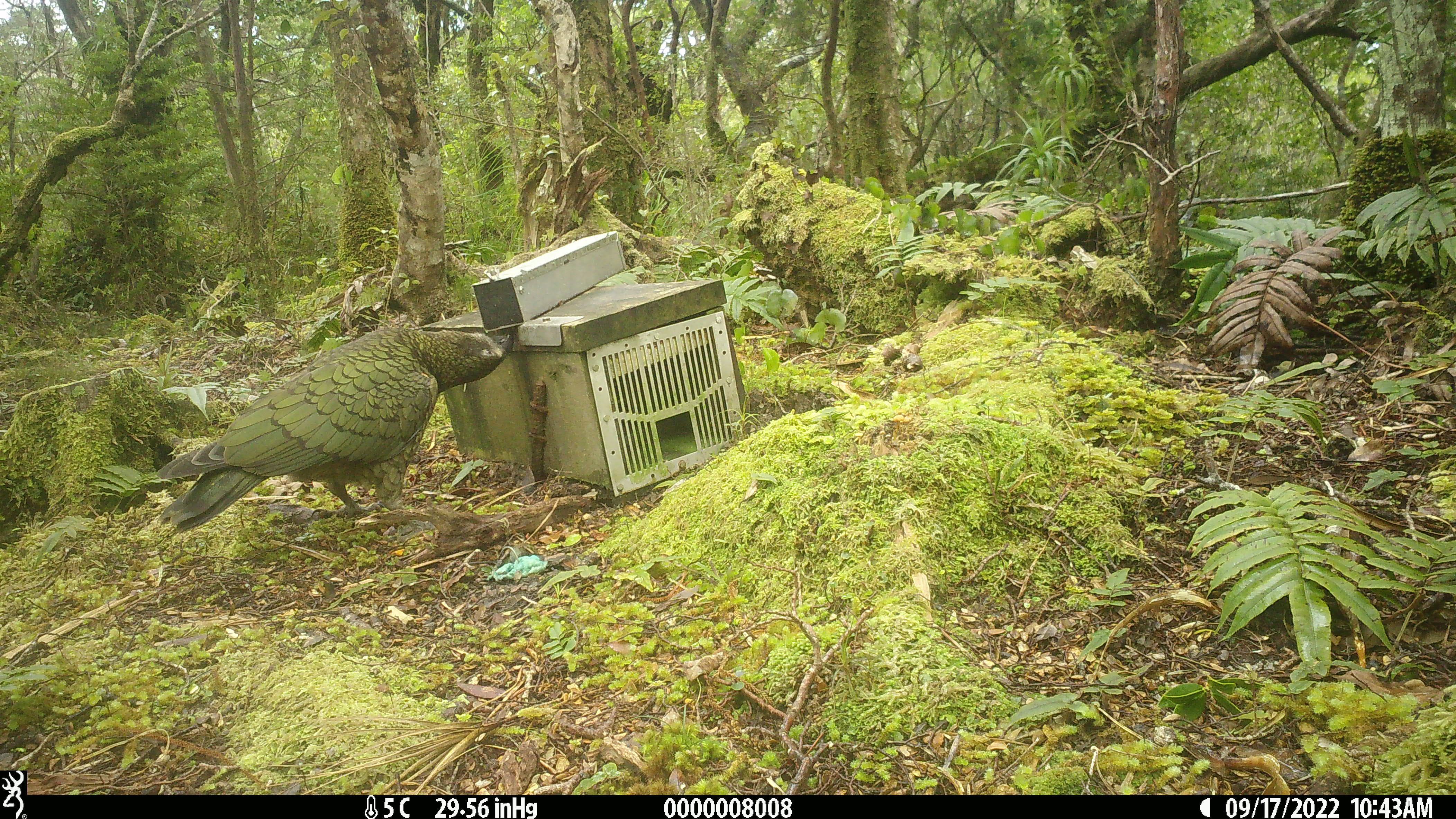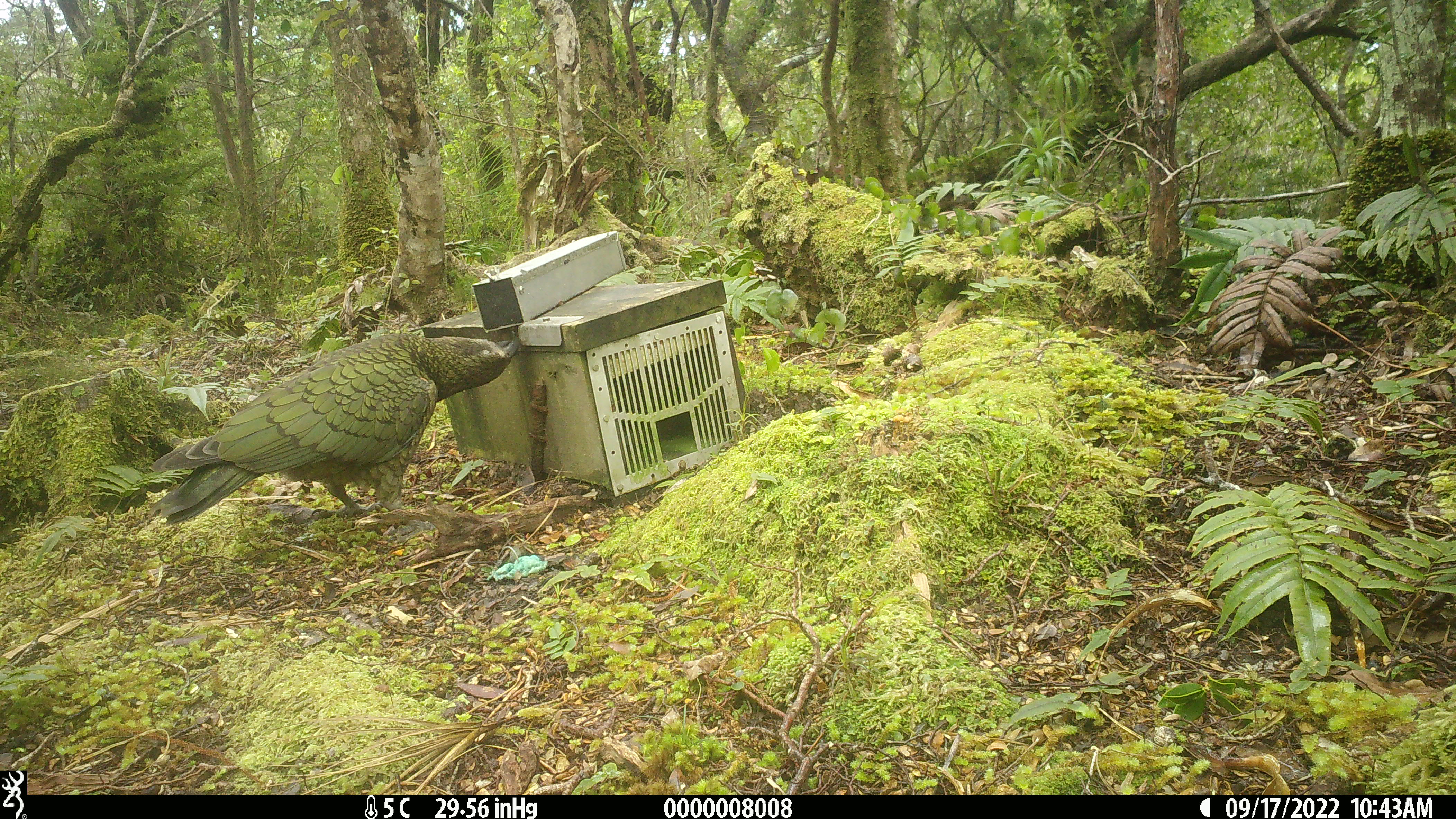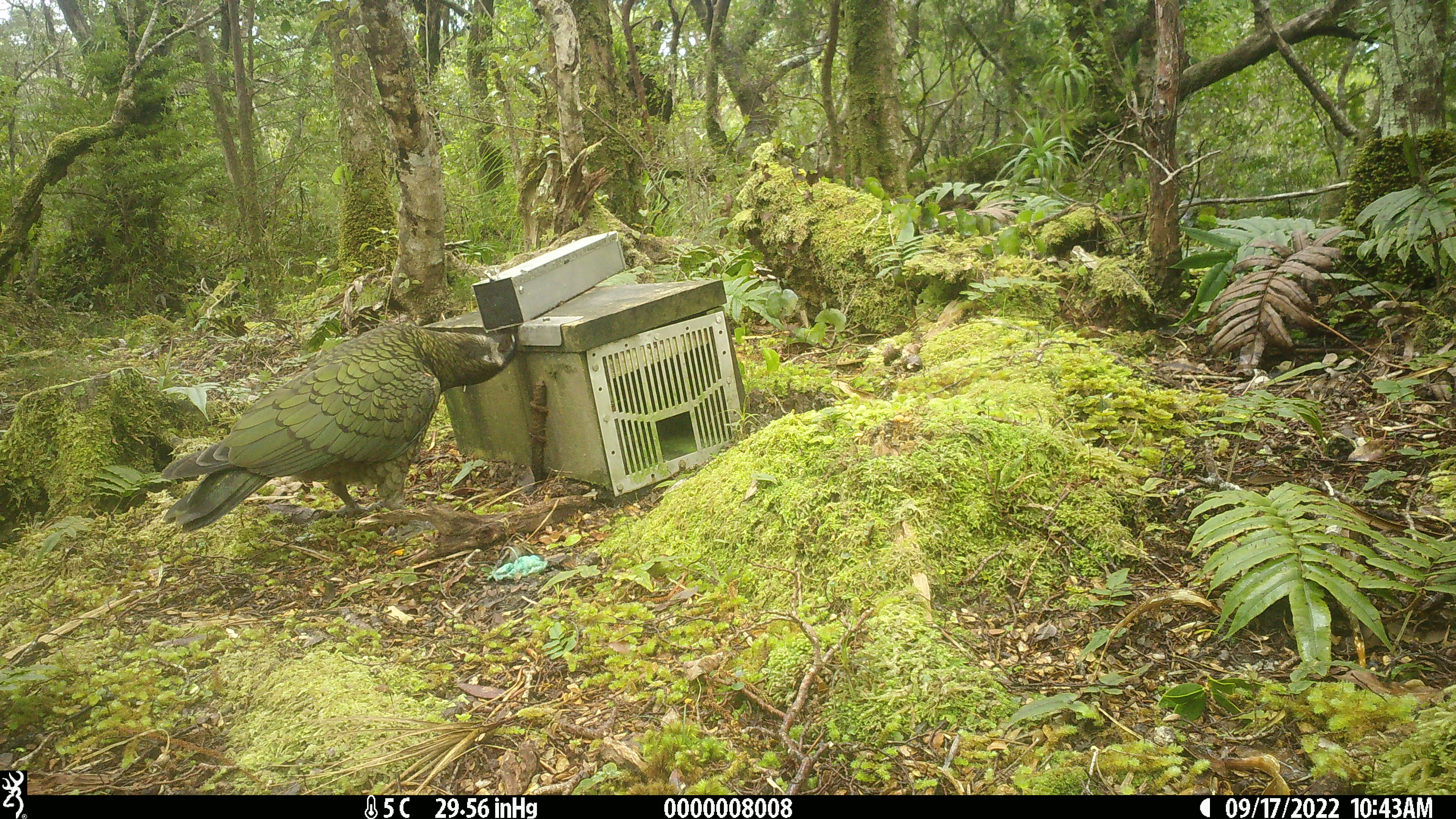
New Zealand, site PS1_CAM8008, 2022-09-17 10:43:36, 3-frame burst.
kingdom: Animalia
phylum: Chordata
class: Aves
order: Psittaciformes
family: Strigopidae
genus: Nestor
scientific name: Nestor notabilis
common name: kea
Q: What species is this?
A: Kea (Nestor notabilis).